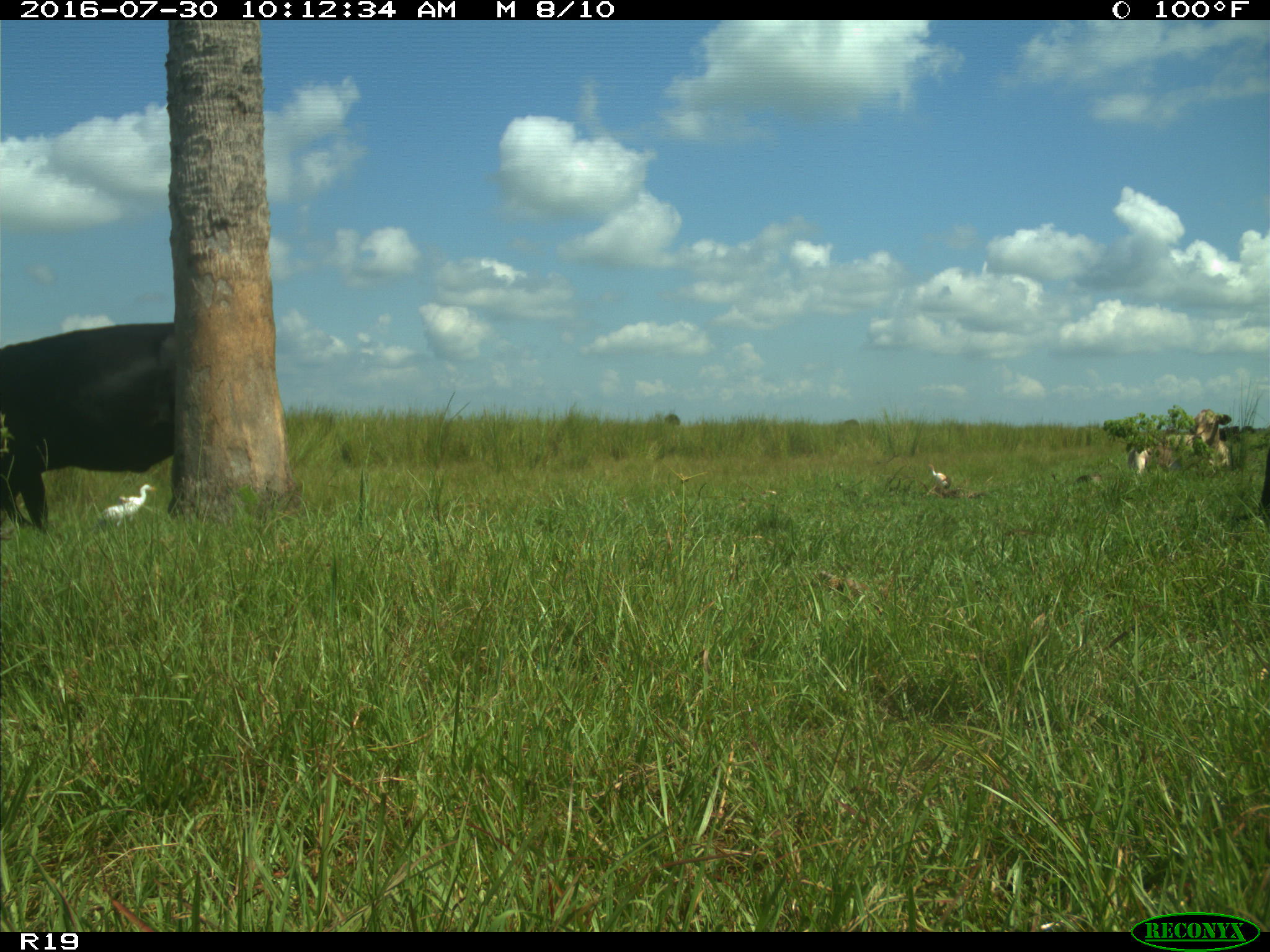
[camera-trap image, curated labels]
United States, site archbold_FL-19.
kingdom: Animalia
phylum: Chordata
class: Mammalia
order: Artiodactyla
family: Bovidae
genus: Bos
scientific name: Bos taurus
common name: domestic cow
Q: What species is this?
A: Bos taurus (domestic cow).